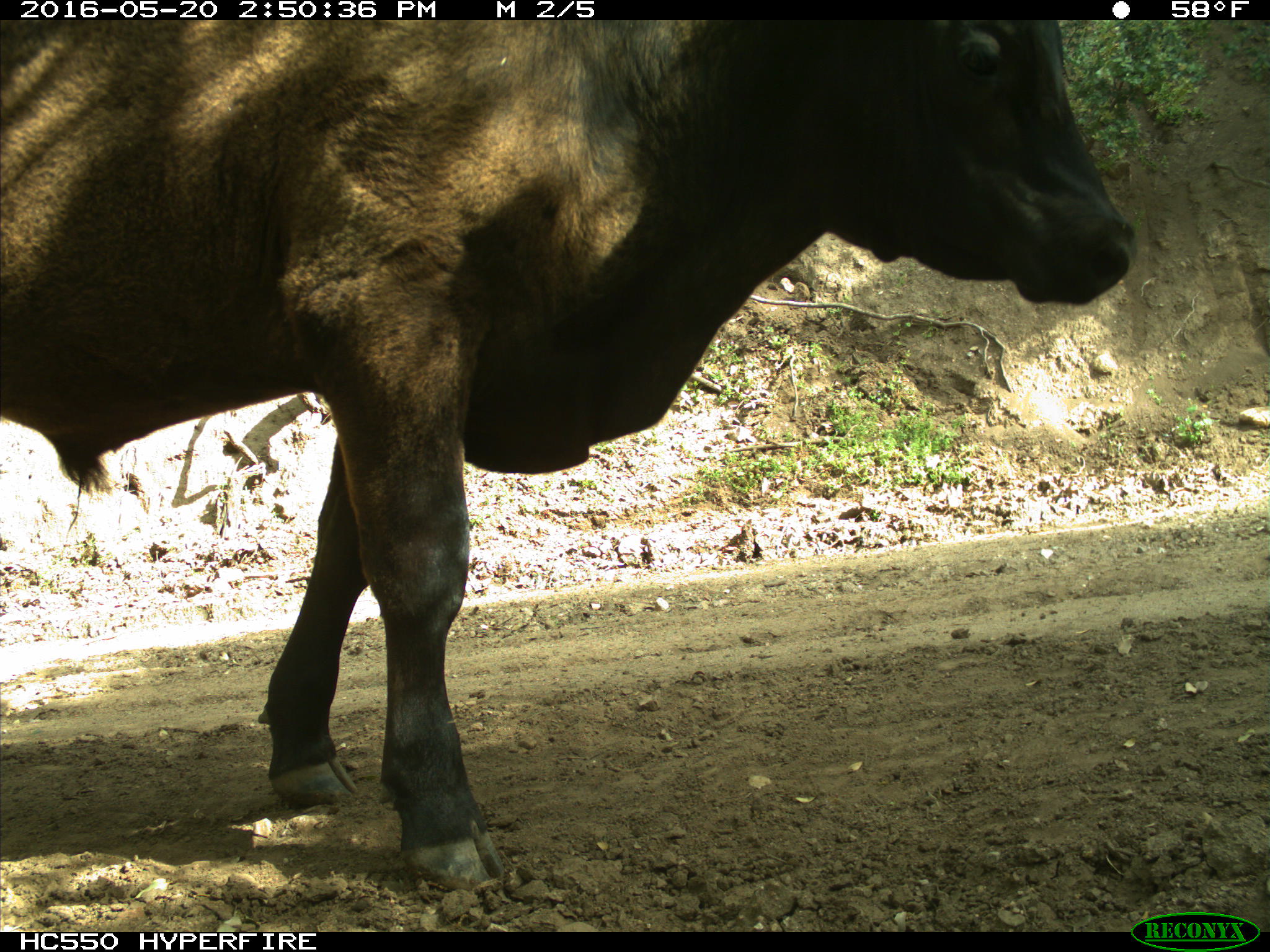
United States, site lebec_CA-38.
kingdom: Animalia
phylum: Chordata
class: Mammalia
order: Artiodactyla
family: Bovidae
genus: Bos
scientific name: Bos taurus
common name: domestic cow